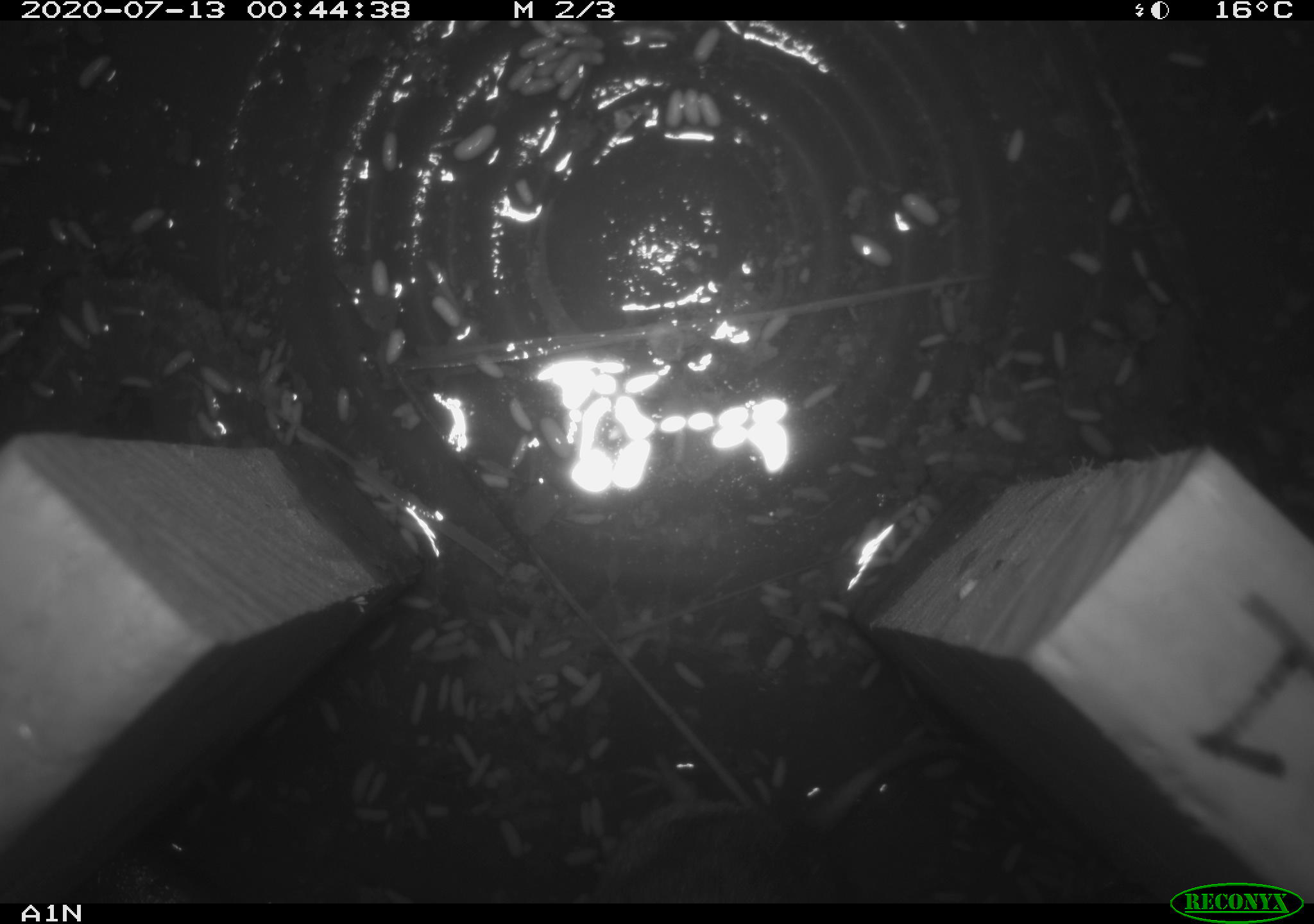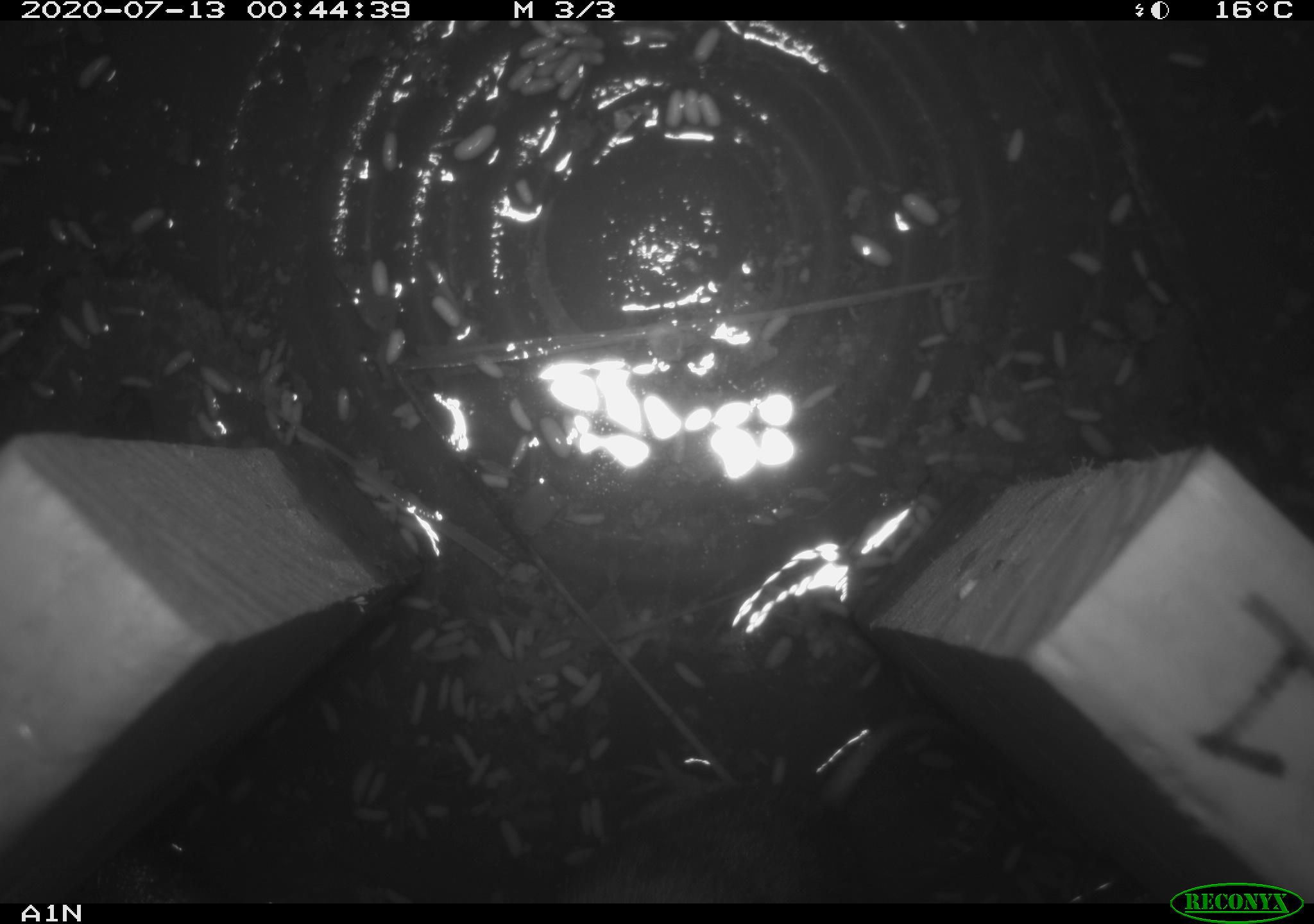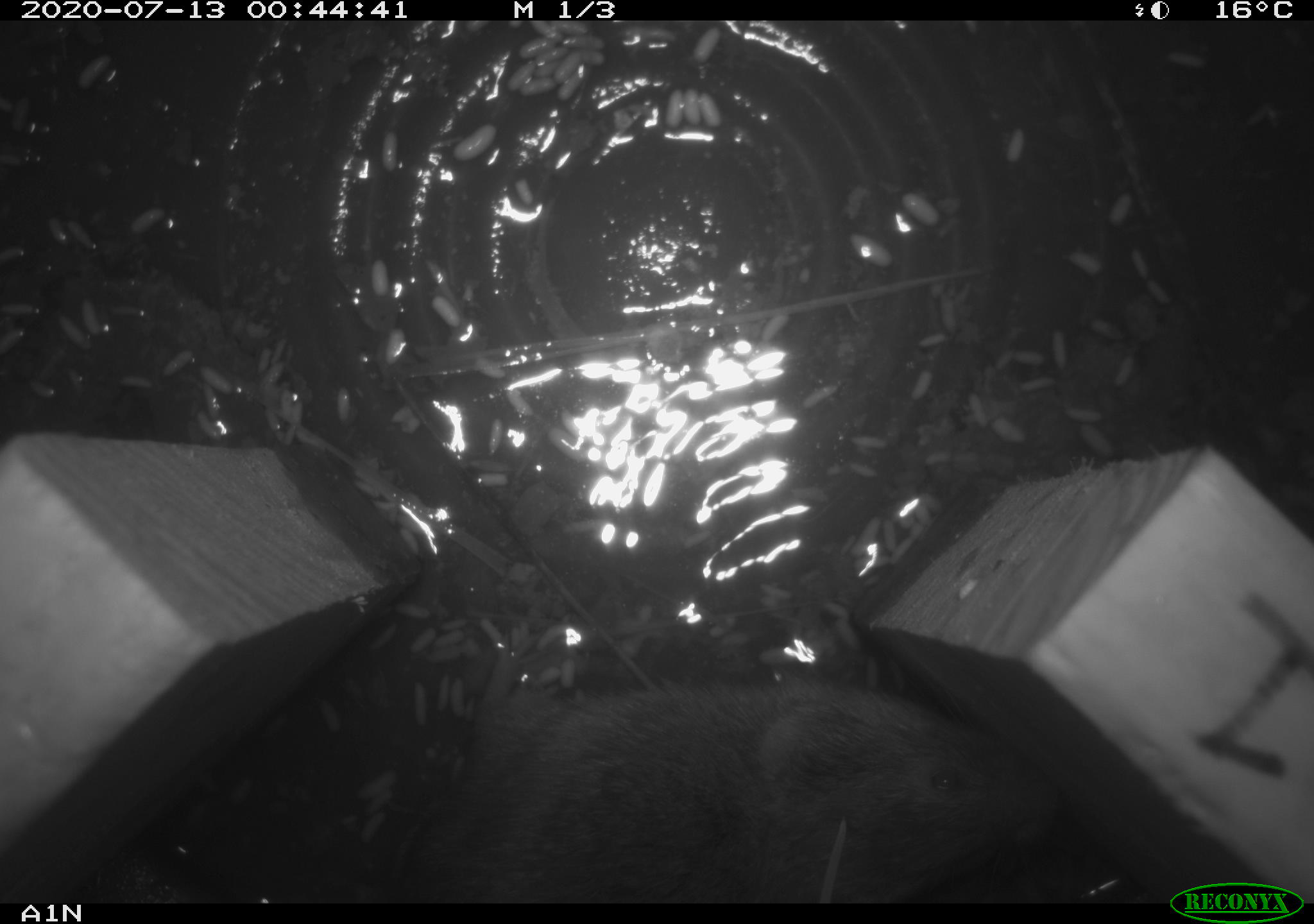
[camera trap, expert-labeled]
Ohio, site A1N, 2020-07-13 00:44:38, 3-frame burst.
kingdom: Animalia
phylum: Chordata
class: Mammalia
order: Rodentia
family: Cricetidae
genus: Microtus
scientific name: Microtus pennsylvanicus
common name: meadow vole